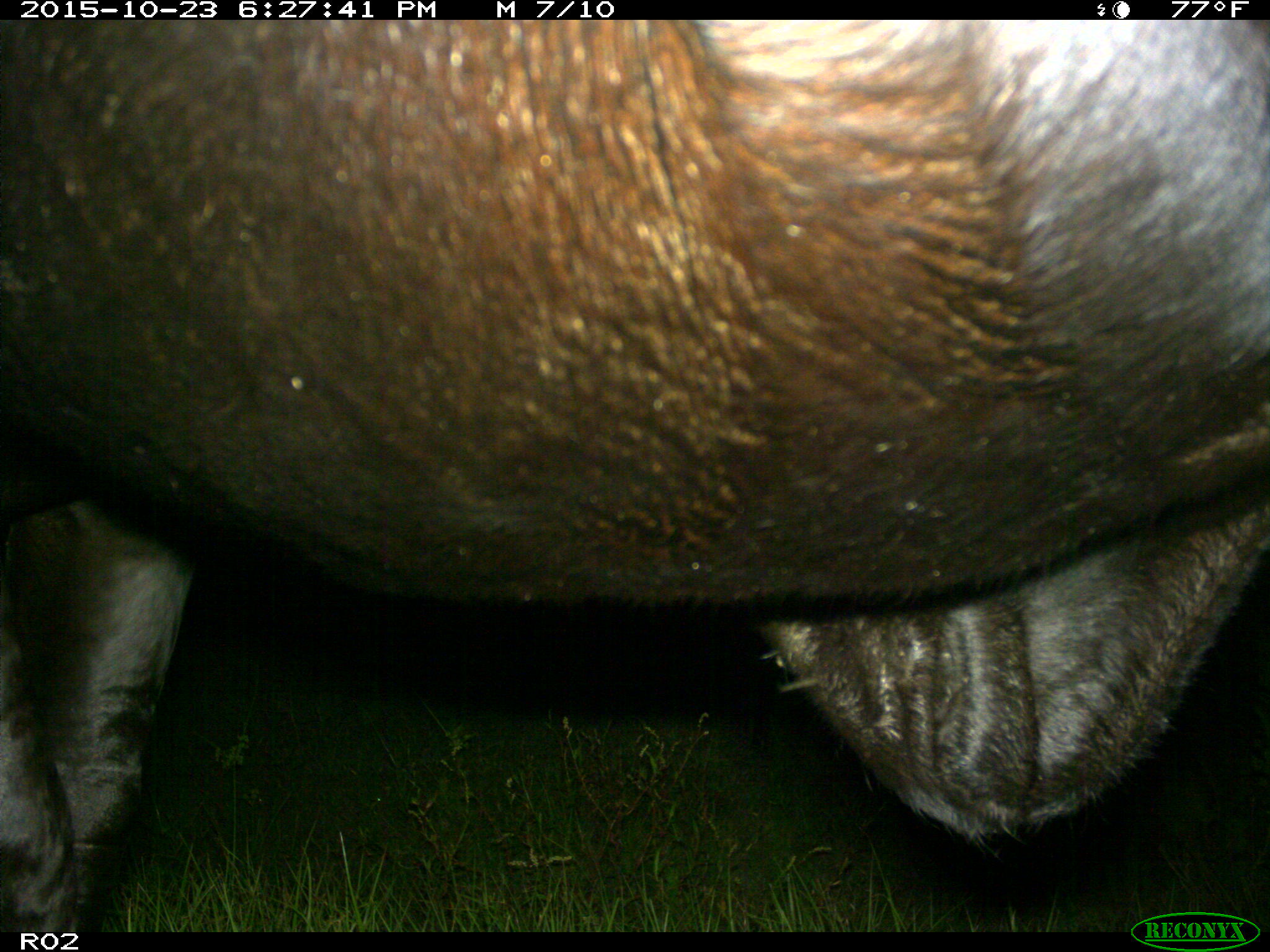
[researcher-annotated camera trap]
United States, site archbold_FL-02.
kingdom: Animalia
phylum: Chordata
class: Mammalia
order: Artiodactyla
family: Bovidae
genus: Bos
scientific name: Bos taurus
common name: domestic cow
Bos taurus (domestic cow).